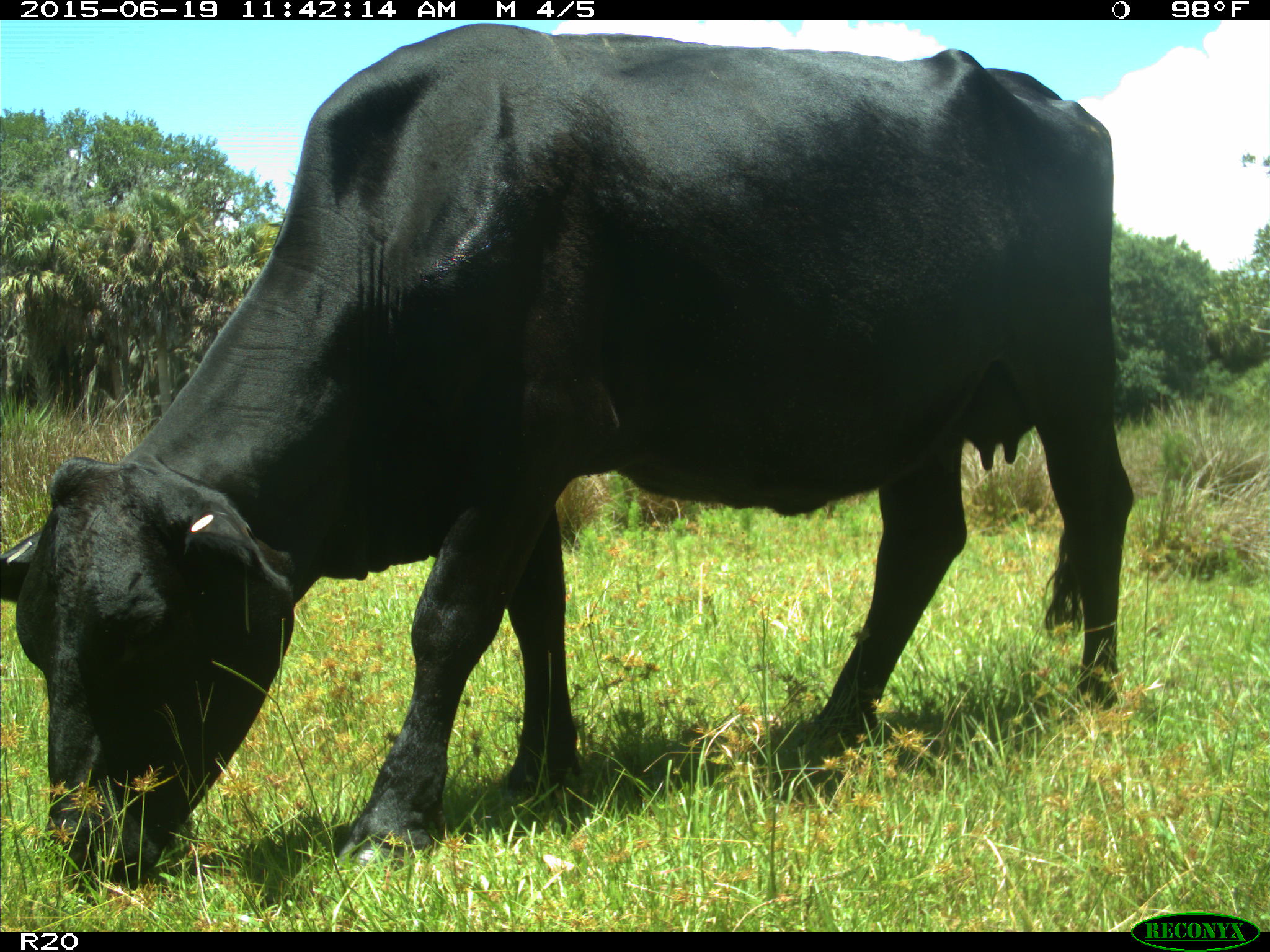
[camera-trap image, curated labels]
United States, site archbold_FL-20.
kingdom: Animalia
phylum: Chordata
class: Mammalia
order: Artiodactyla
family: Bovidae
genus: Bos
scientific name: Bos taurus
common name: domestic cow